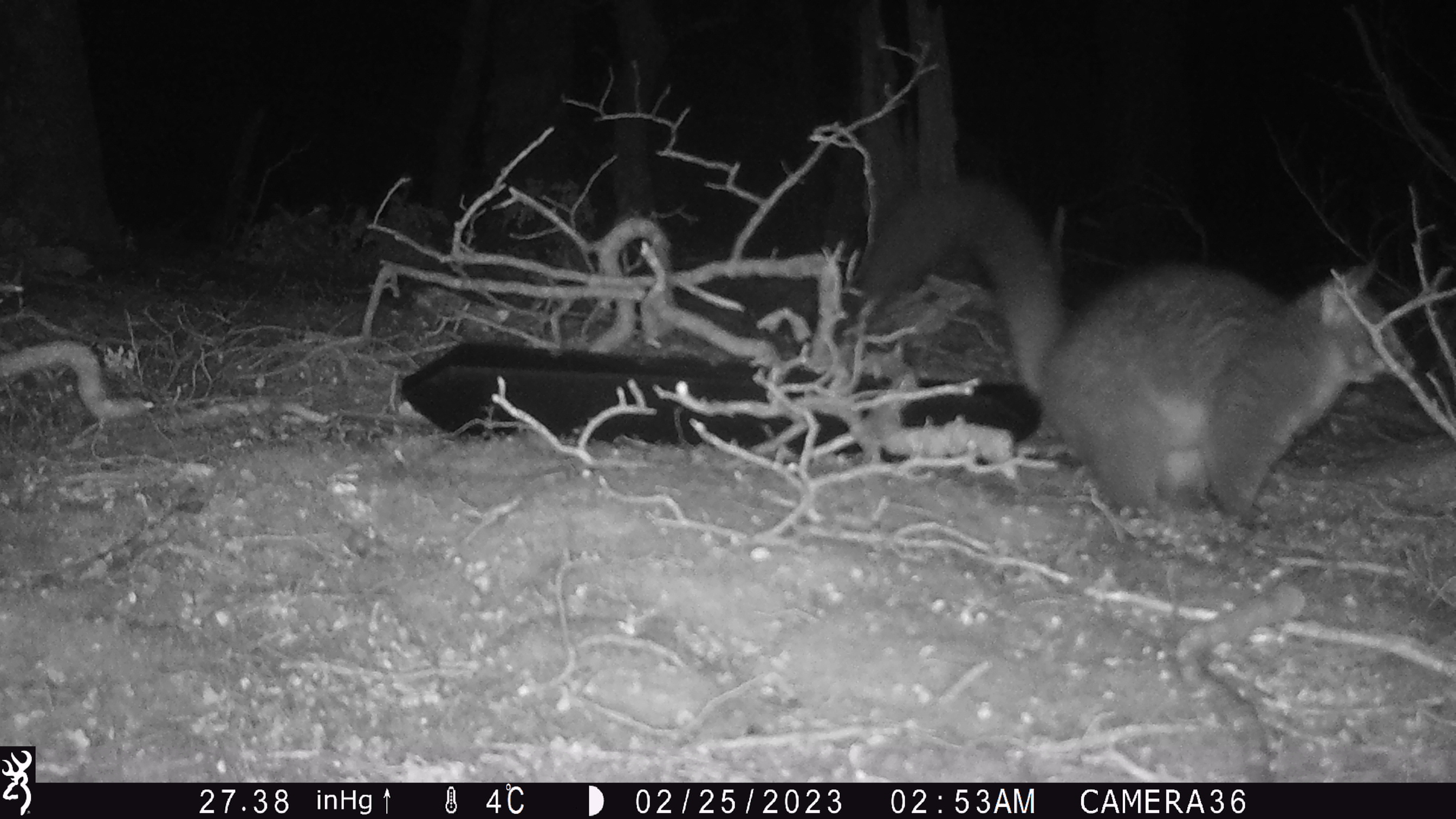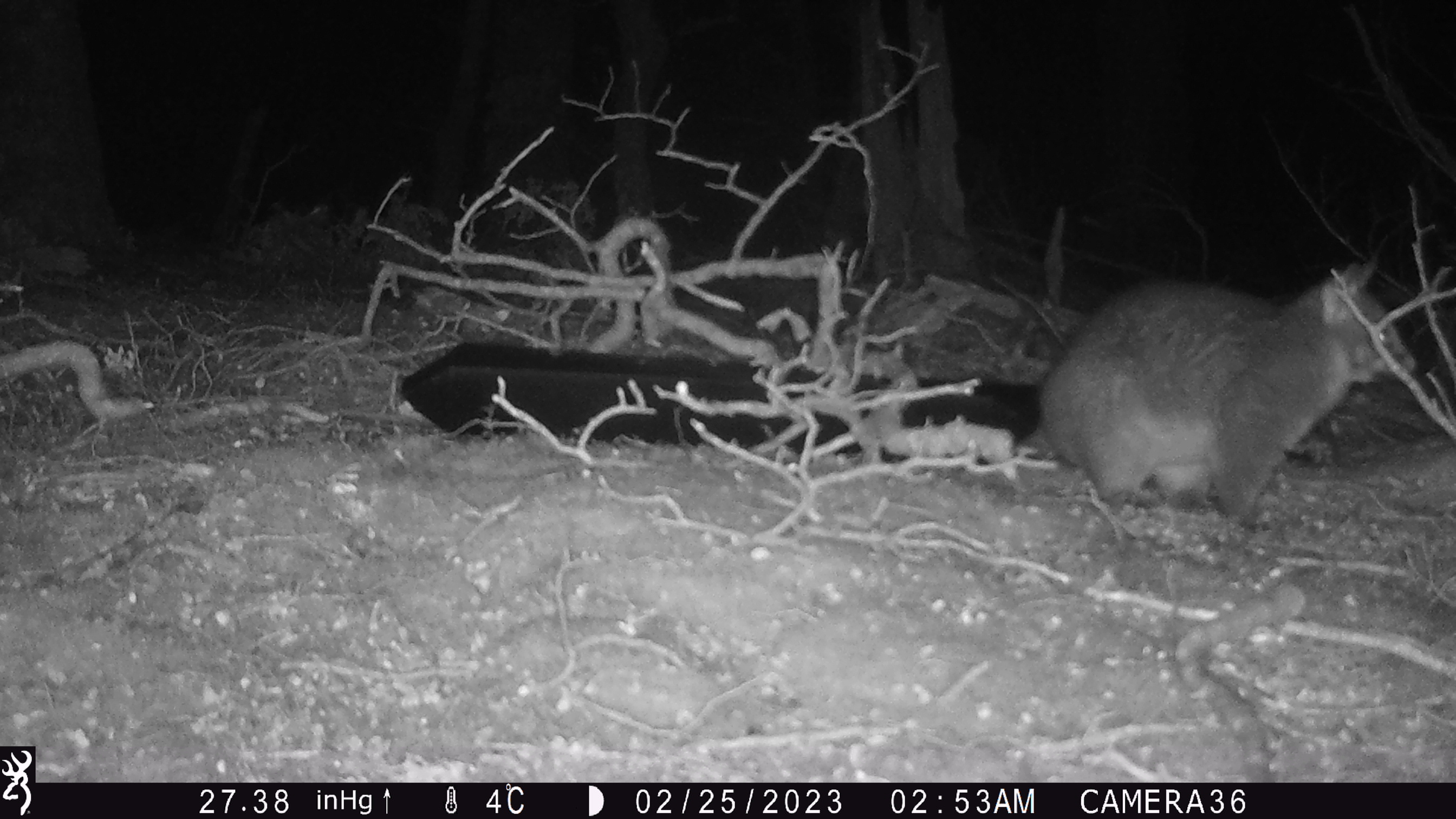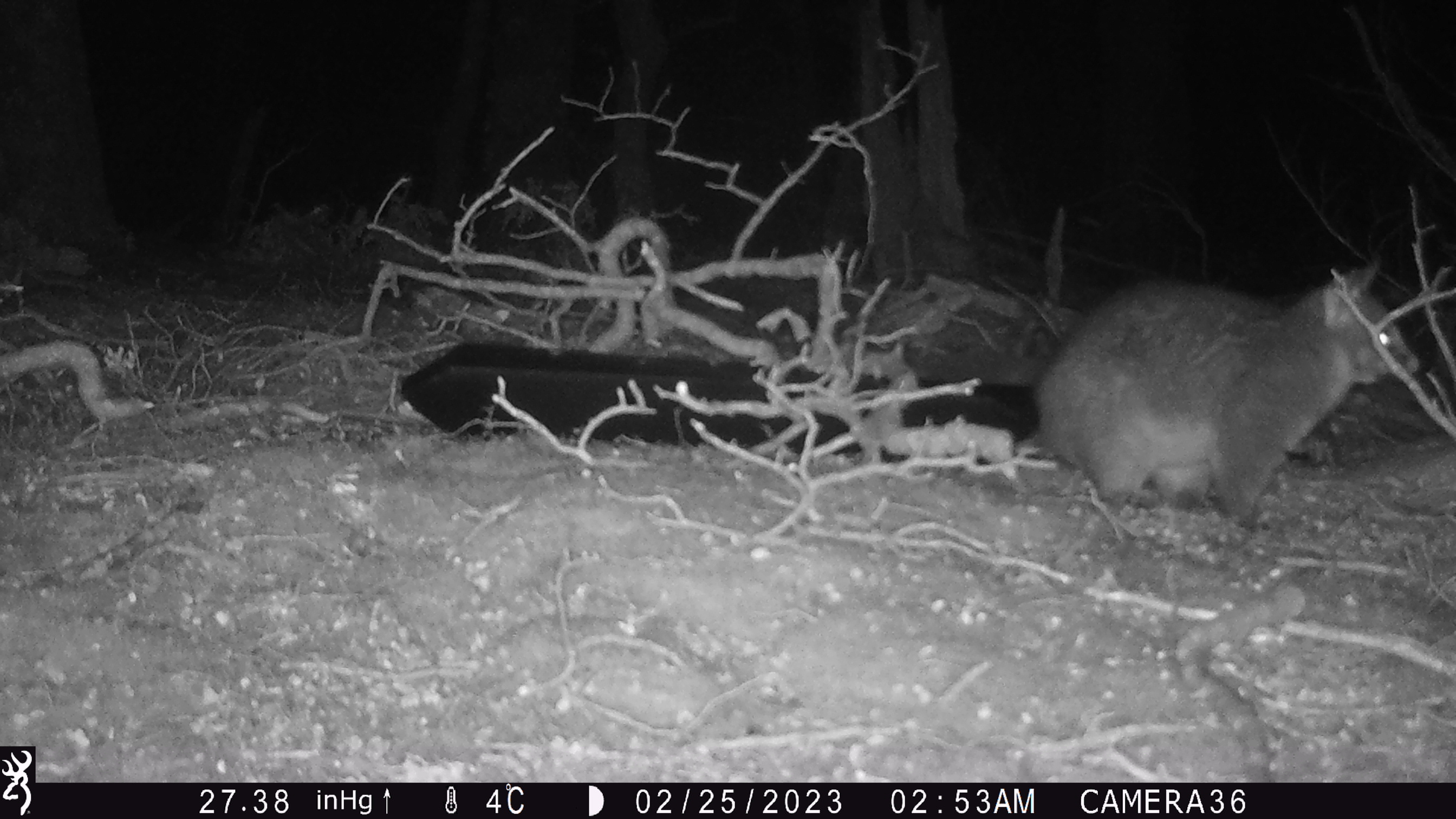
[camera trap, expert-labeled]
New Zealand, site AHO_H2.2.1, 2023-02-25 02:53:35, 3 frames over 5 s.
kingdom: Animalia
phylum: Chordata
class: Mammalia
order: Carnivora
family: Mustelidae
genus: Mustela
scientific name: Mustela erminea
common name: stoat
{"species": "stoat (Mustela erminea)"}